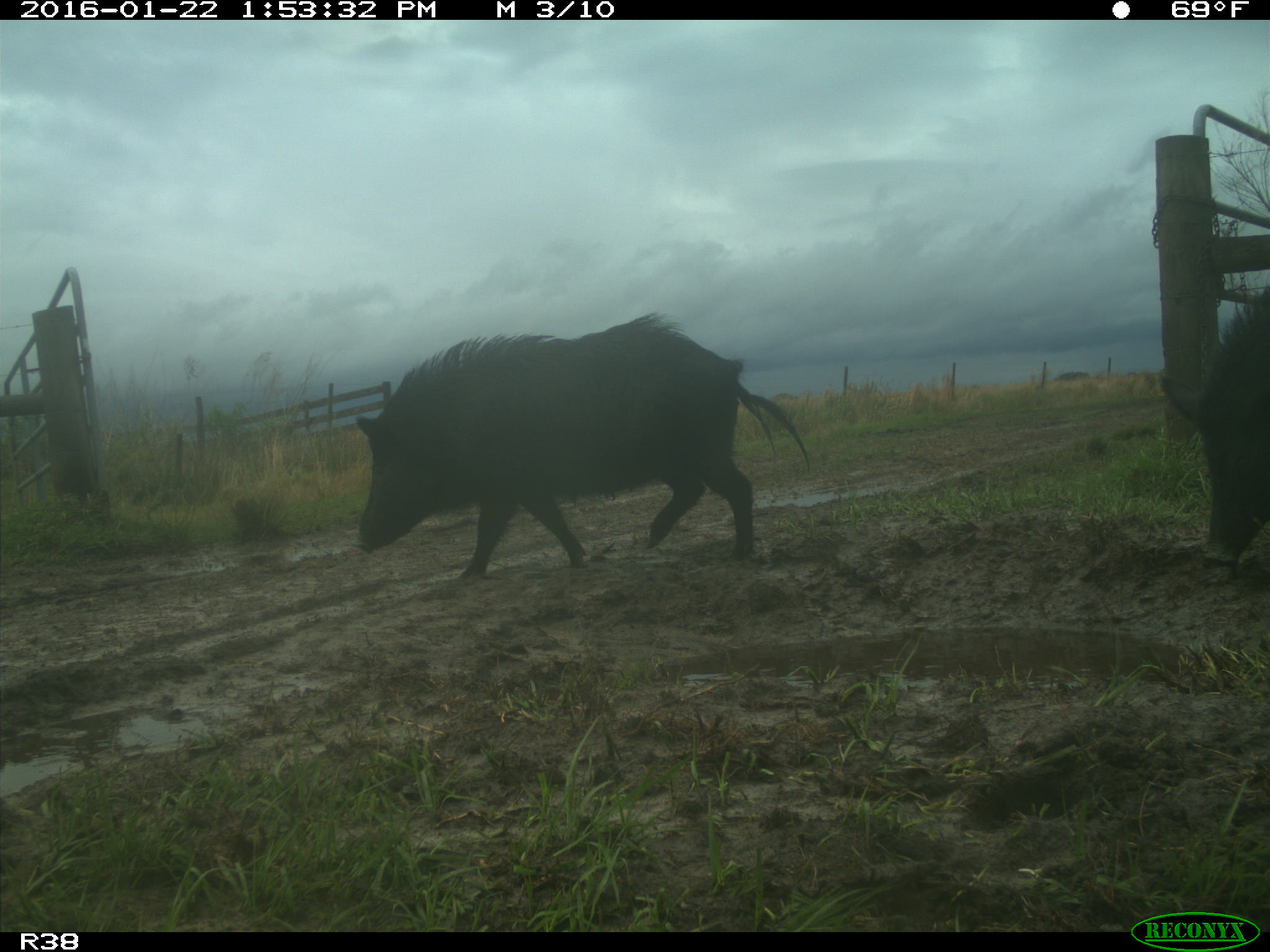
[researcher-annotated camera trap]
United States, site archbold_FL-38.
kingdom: Animalia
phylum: Chordata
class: Mammalia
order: Artiodactyla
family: Suidae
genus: Sus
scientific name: Sus scrofa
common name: wild boar